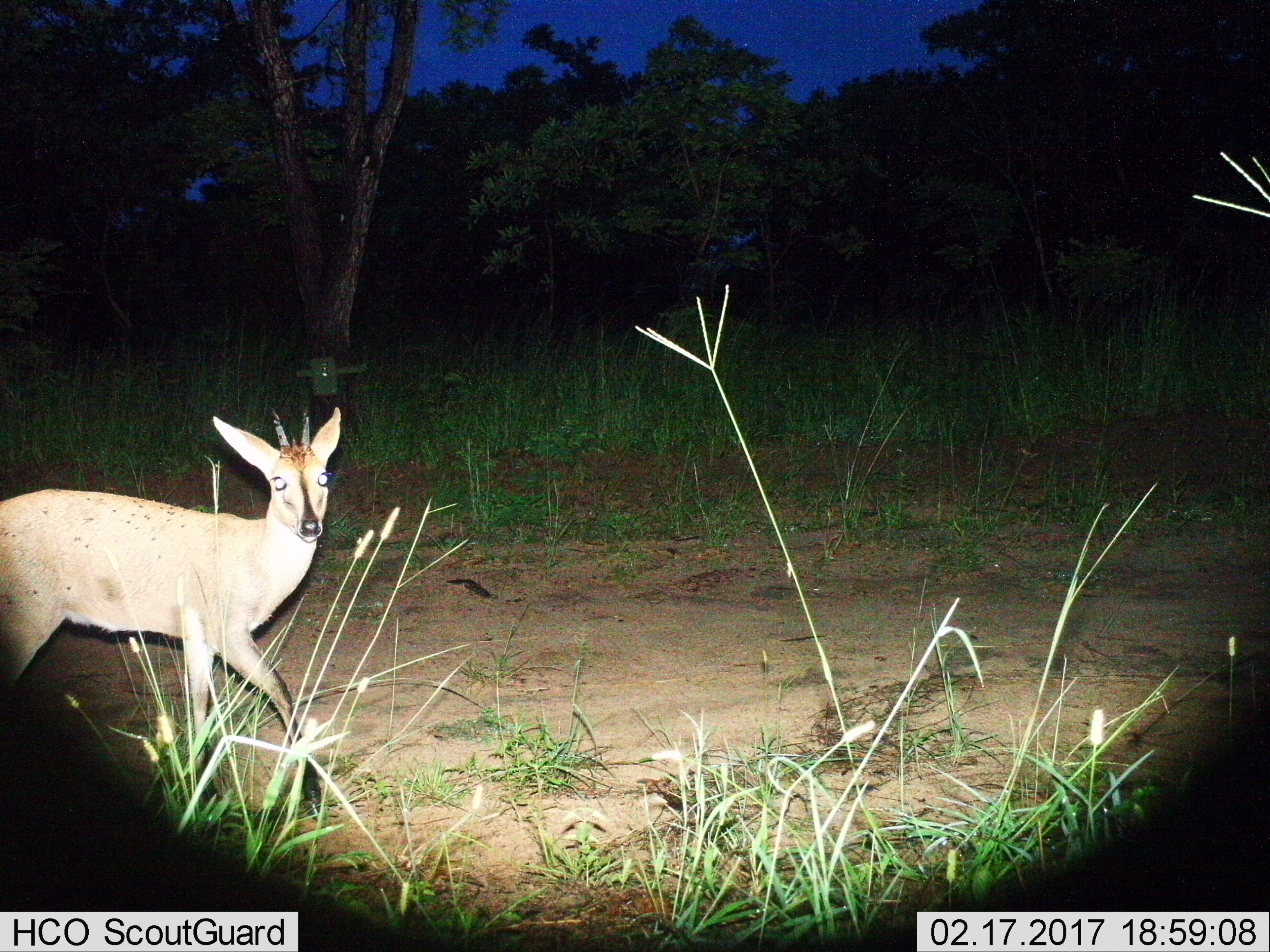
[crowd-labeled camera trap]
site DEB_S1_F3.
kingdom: Animalia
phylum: Chordata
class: Mammalia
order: Artiodactyla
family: Bovidae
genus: Sylvicapra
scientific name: Sylvicapra grimmia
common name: common duiker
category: duikercommongrey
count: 1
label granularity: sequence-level